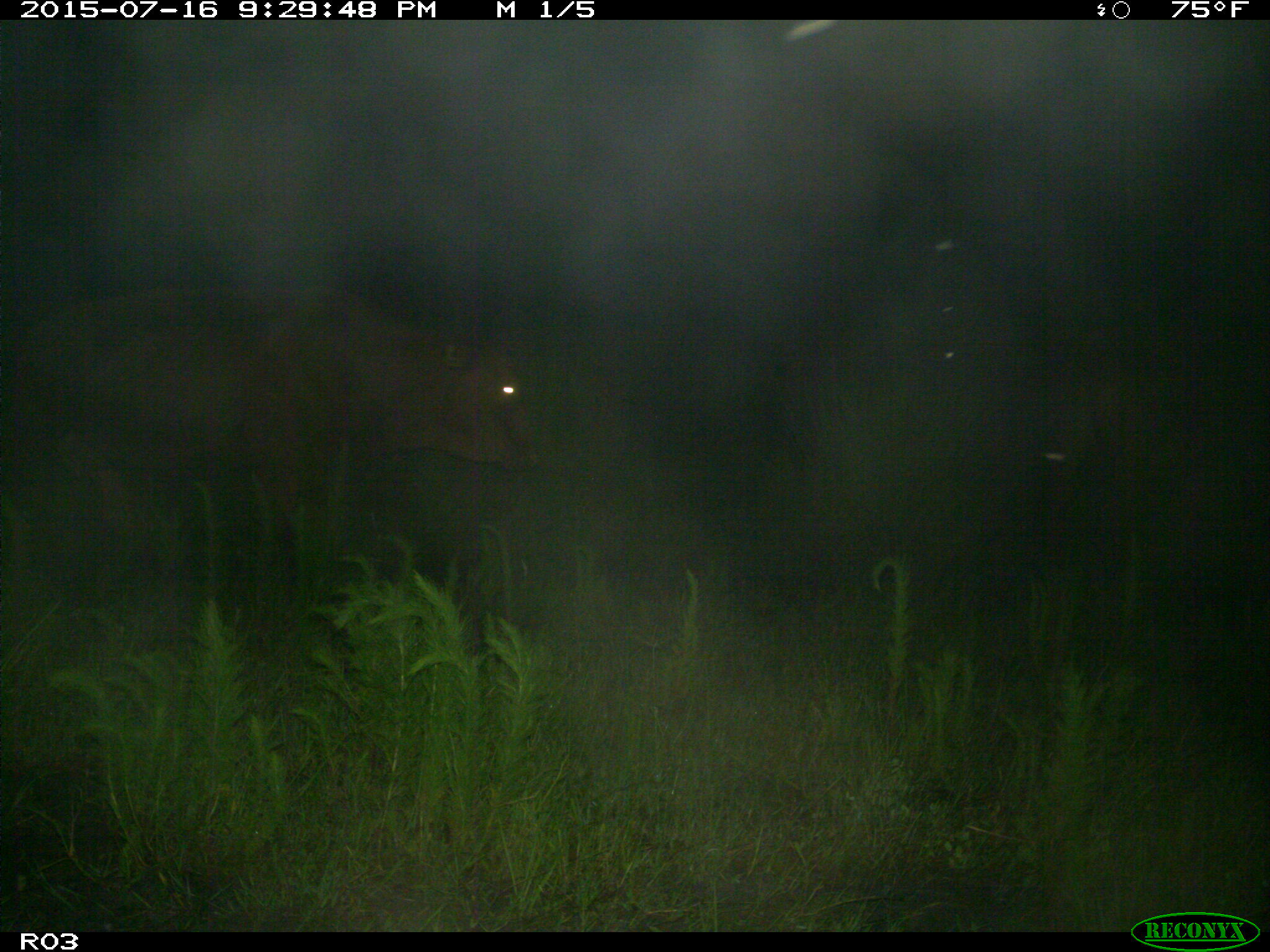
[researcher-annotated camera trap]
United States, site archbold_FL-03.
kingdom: Animalia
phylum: Chordata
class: Mammalia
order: Artiodactyla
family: Bovidae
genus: Bos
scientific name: Bos taurus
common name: domestic cow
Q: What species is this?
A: Bos taurus (domestic cow).